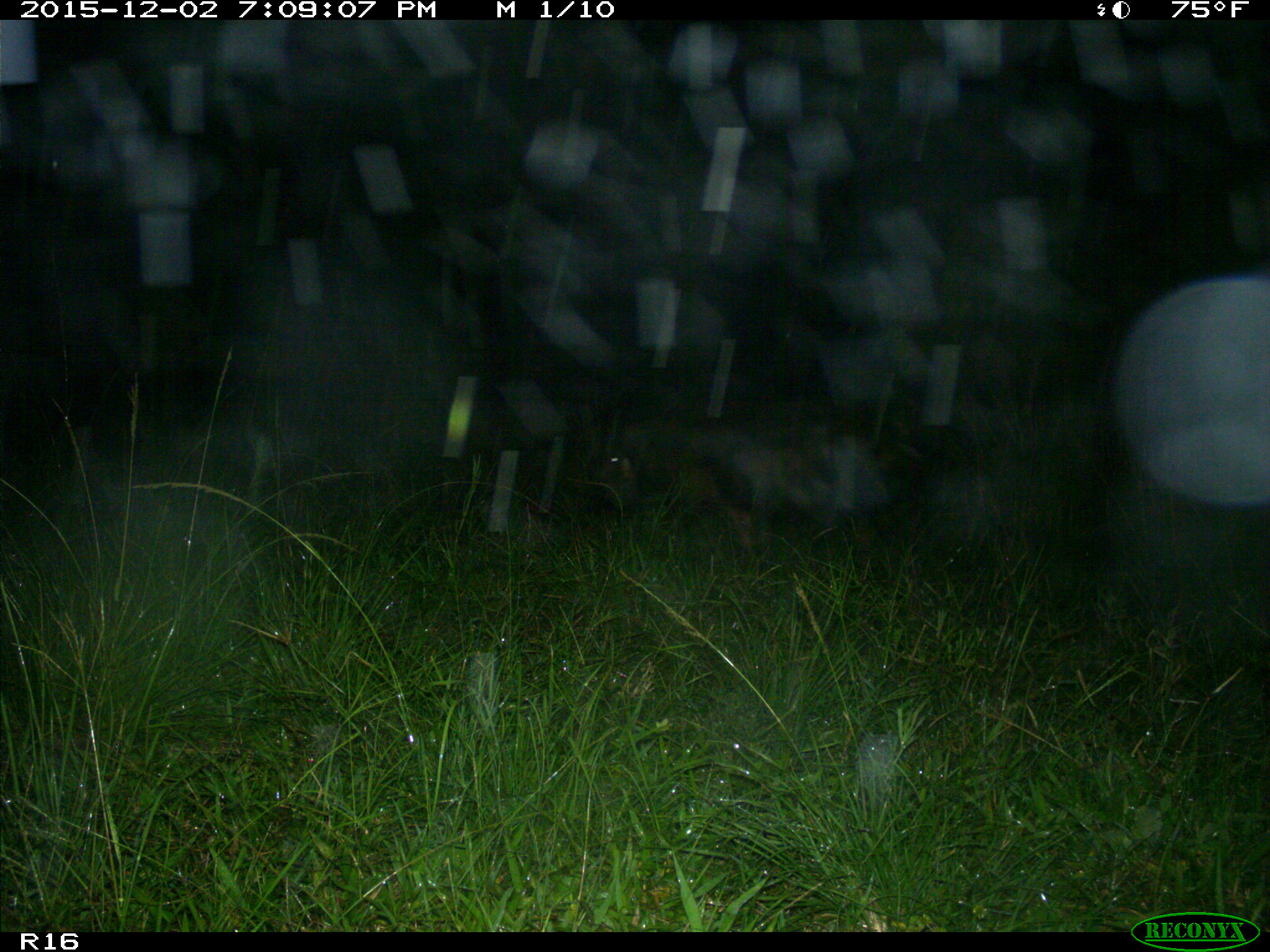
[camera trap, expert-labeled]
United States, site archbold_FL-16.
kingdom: Animalia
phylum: Chordata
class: Mammalia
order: Artiodactyla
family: Suidae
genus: Sus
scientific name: Sus scrofa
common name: wild boar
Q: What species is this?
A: Sus scrofa (wild boar).